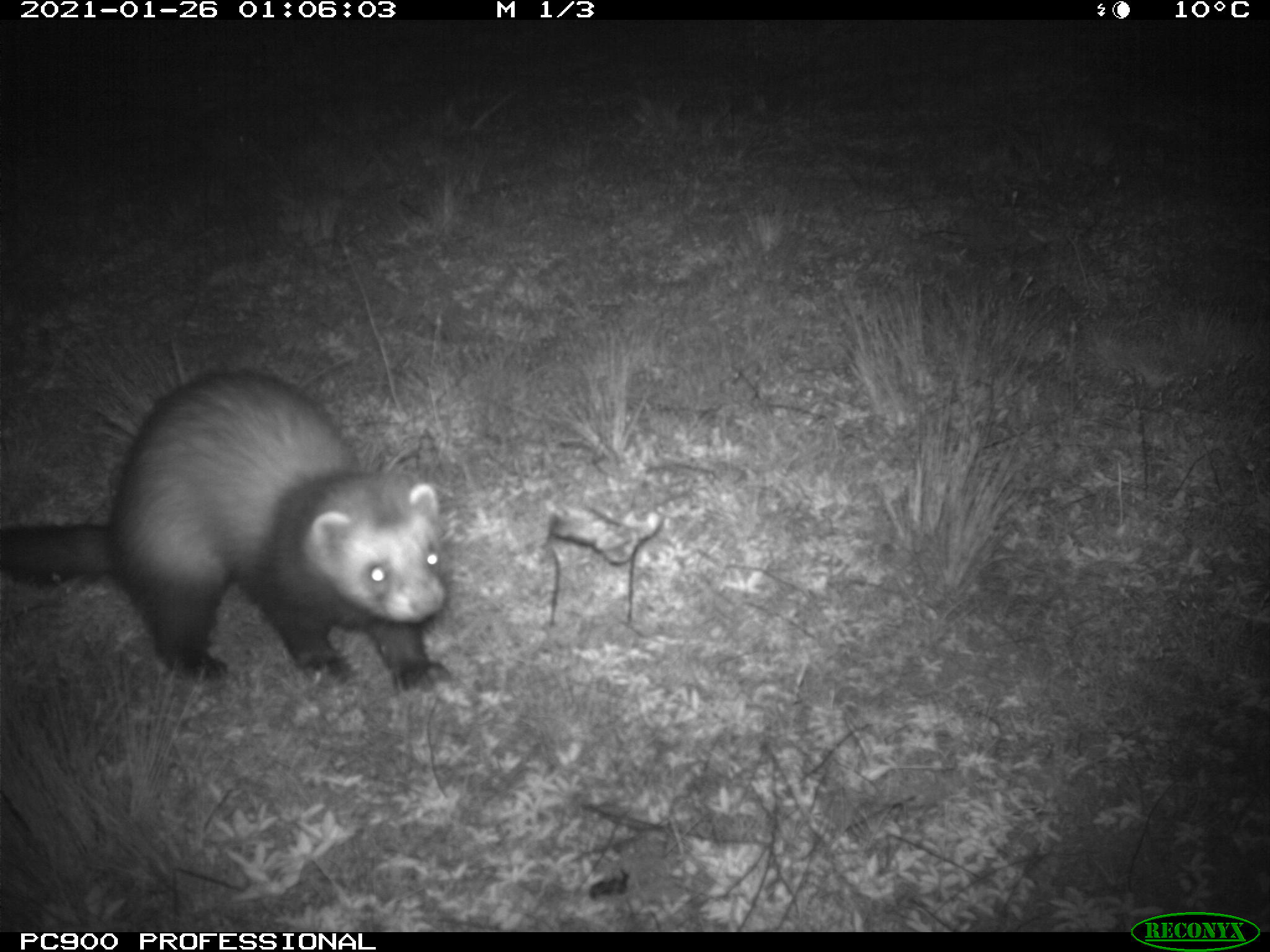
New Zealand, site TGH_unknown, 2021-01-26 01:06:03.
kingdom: Animalia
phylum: Chordata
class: Mammalia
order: Carnivora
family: Mustelidae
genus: Mustela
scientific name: Mustela furo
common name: ferret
Ferret (Mustela furo).